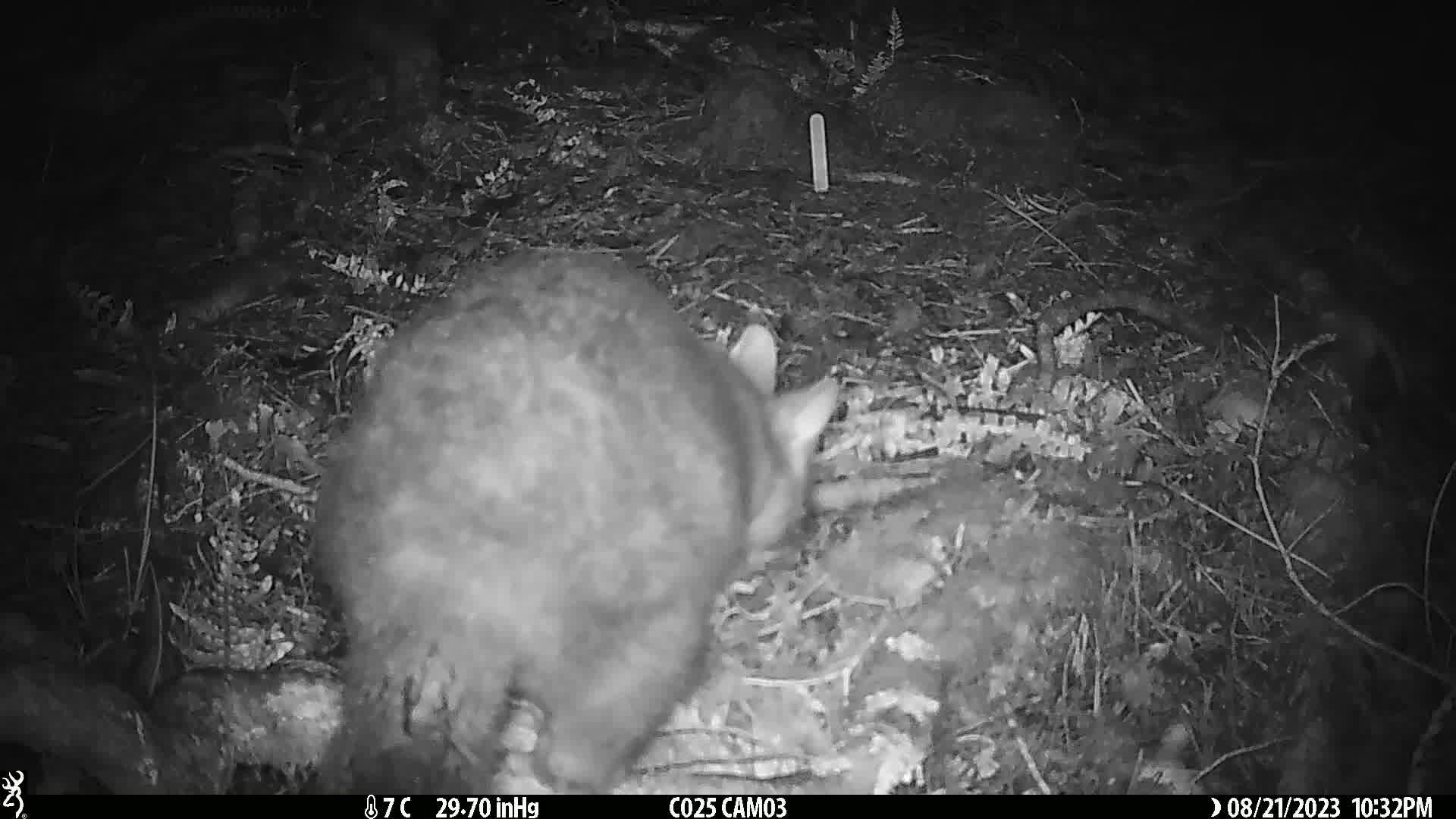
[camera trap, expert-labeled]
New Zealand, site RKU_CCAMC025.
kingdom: Animalia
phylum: Chordata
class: Mammalia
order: Diprotodontia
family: Phalangeridae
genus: Trichosurus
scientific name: Trichosurus vulpecula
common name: common brushtail possum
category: possum